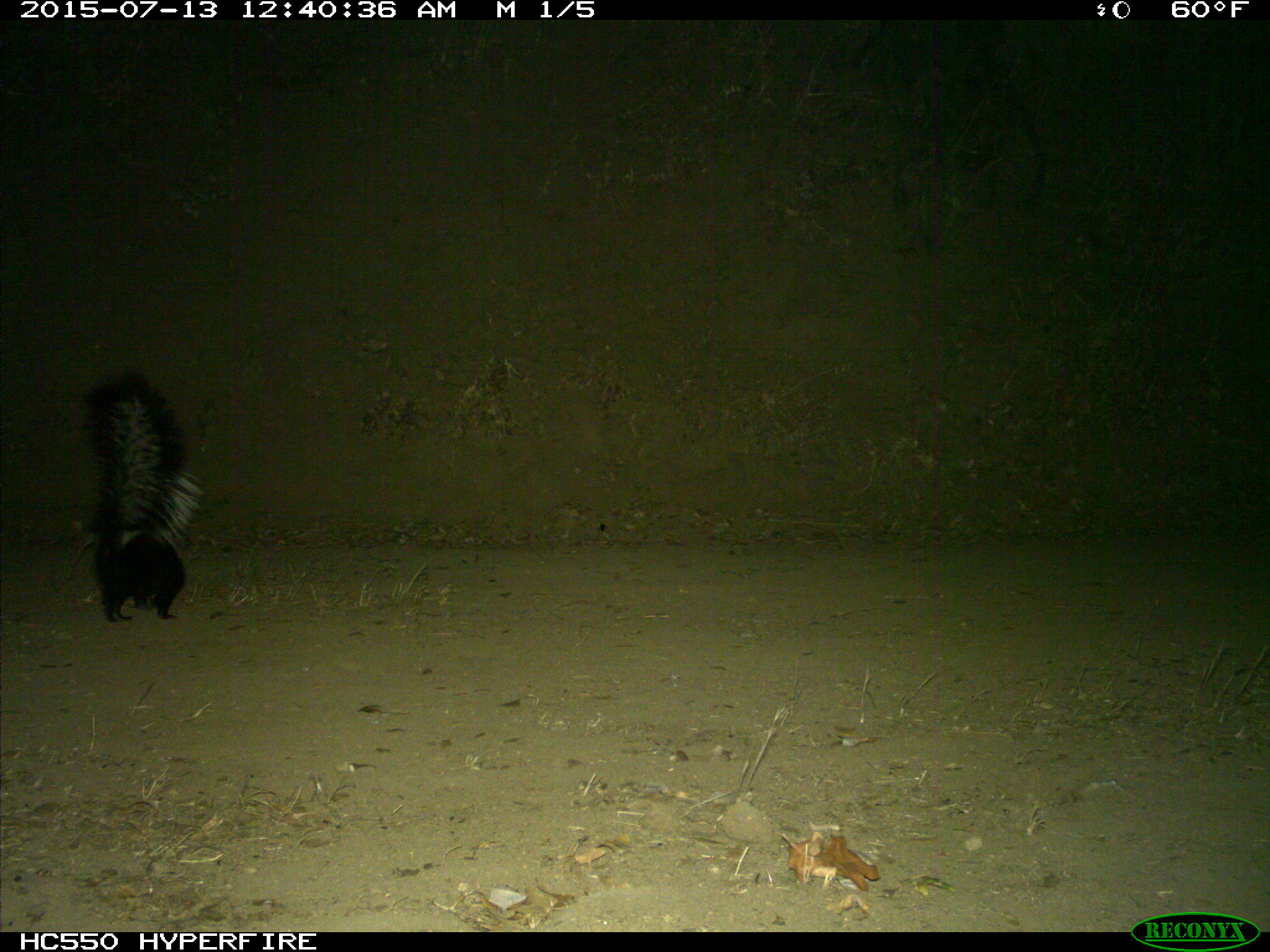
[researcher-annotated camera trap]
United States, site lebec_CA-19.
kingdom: Animalia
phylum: Chordata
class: Mammalia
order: Carnivora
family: Mephitidae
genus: Mephitis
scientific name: Mephitis mephitis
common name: striped skunk